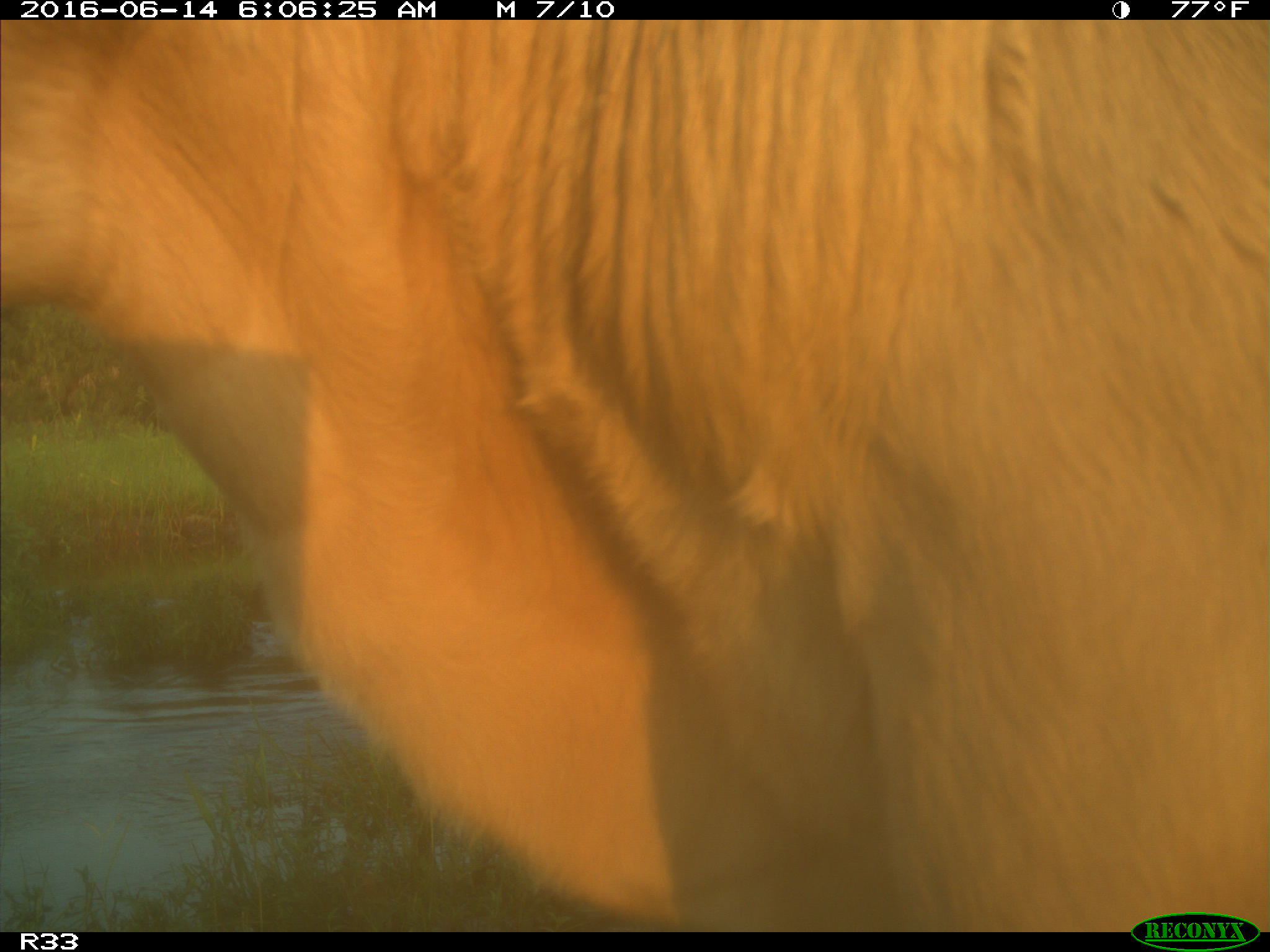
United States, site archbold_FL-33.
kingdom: Animalia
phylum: Chordata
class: Mammalia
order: Artiodactyla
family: Bovidae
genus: Bos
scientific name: Bos taurus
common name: domestic cow